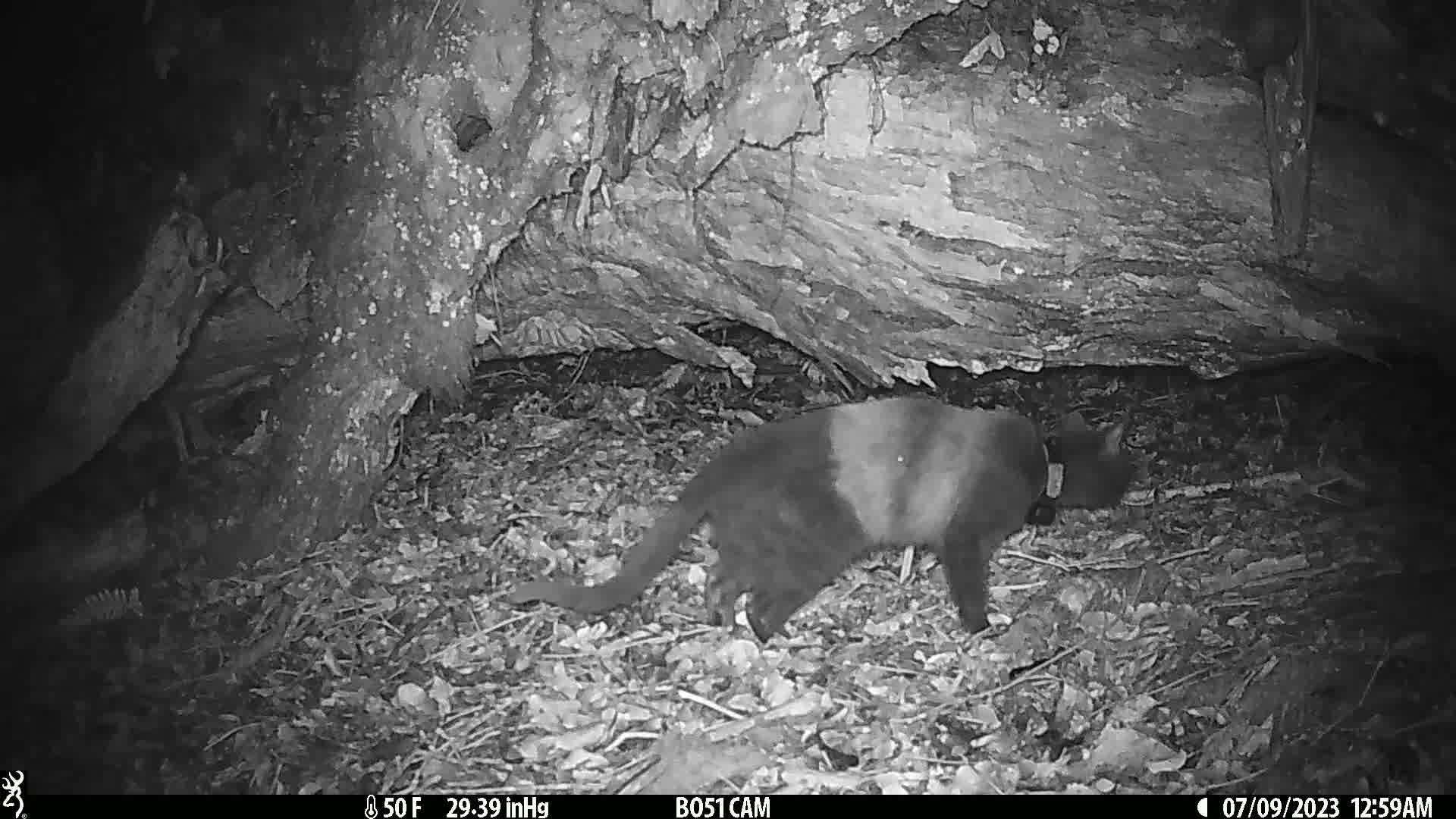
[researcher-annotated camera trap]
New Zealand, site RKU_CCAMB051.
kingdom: Animalia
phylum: Chordata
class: Mammalia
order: Carnivora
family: Felidae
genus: Felis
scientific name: Felis catus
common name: domestic cat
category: cat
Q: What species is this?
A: Cat (domestic cat) (Felis catus).